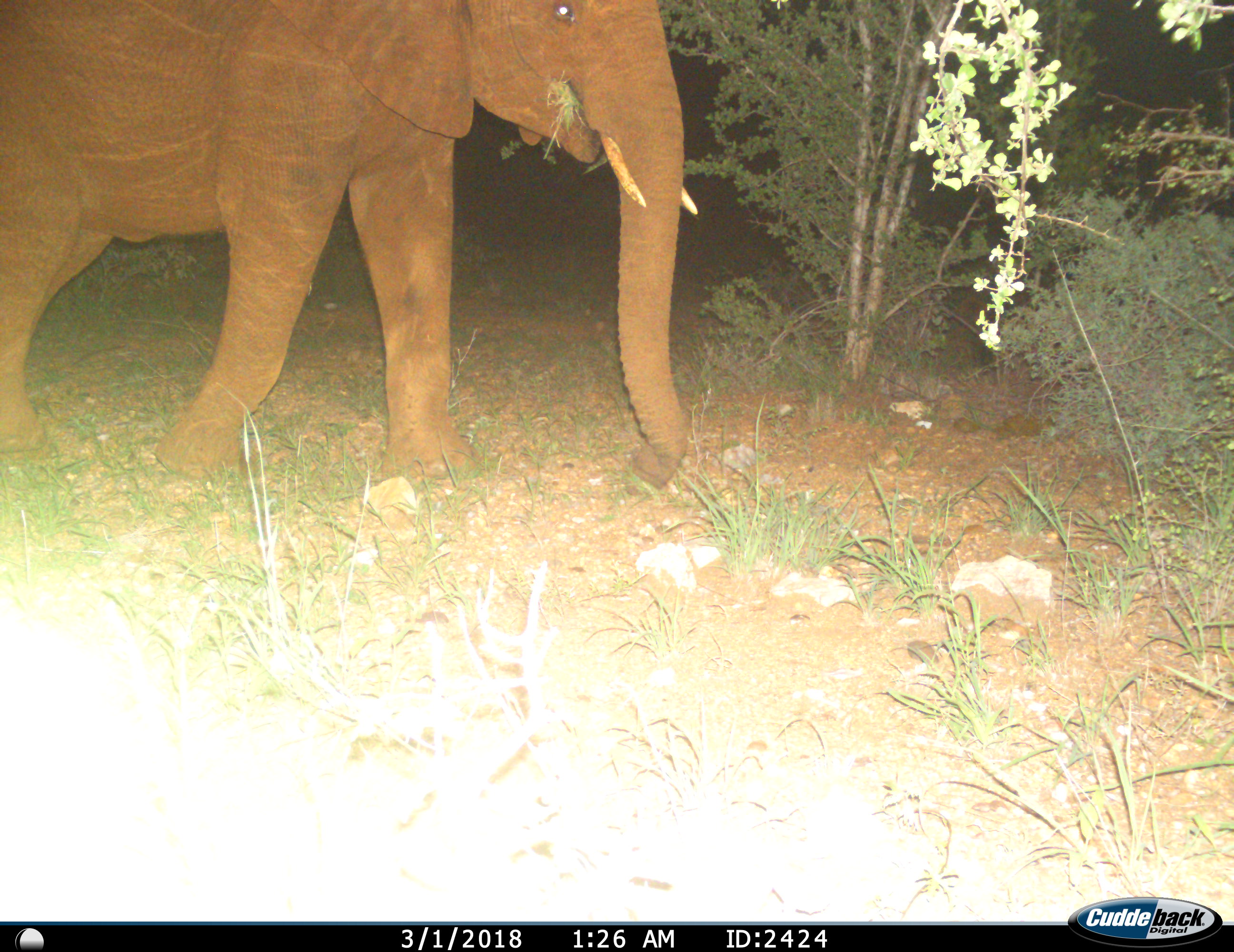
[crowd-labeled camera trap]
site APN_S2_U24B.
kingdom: Animalia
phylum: Chordata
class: Mammalia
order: Proboscidea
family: Elephantidae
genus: Loxodonta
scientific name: Loxodonta africana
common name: african bush elephant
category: elephant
Elephant (african bush elephant) (Loxodonta africana), count 1. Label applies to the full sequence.